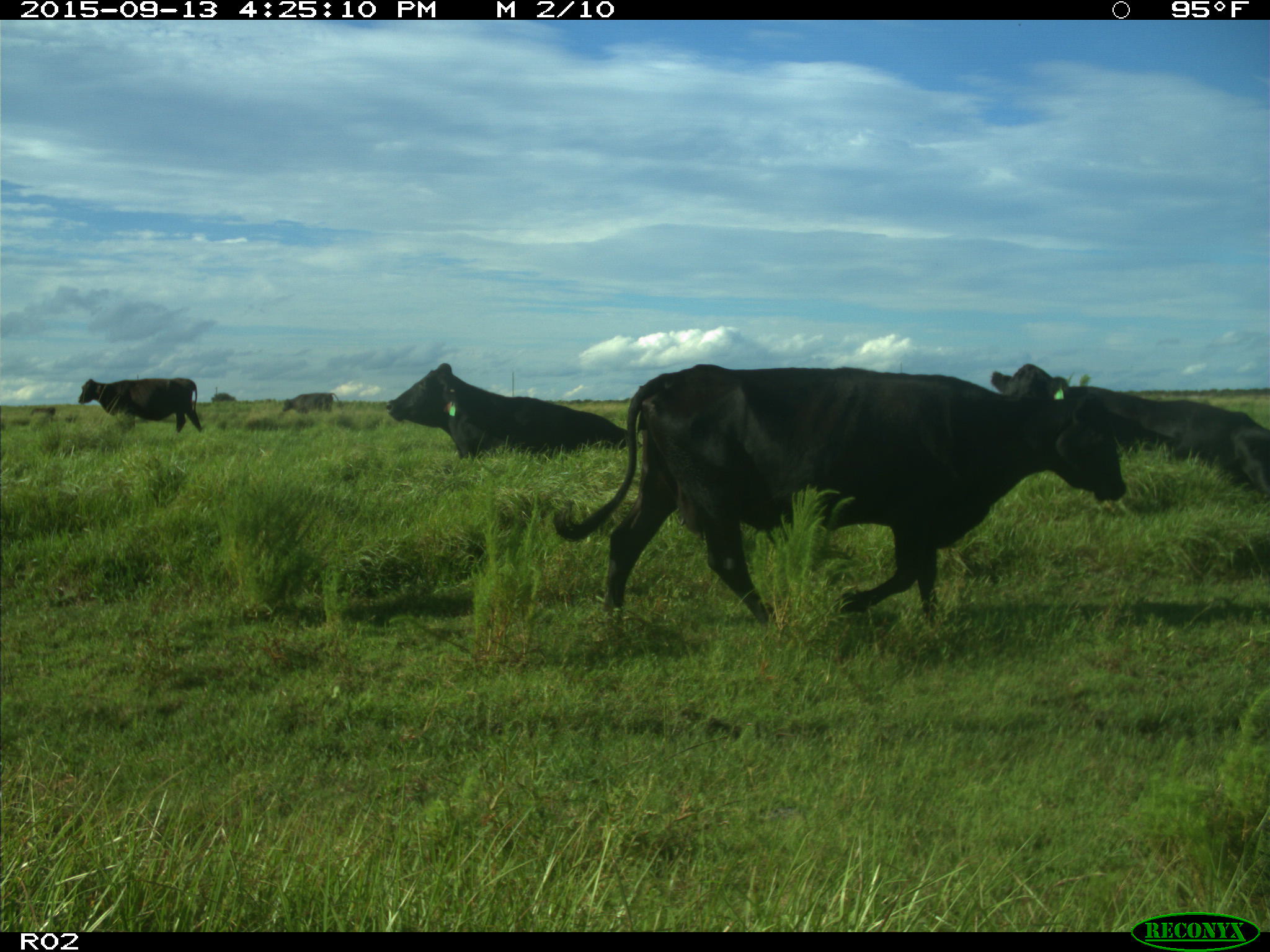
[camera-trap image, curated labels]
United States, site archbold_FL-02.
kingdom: Animalia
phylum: Chordata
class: Mammalia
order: Artiodactyla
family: Bovidae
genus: Bos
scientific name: Bos taurus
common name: domestic cow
Bos taurus (domestic cow).